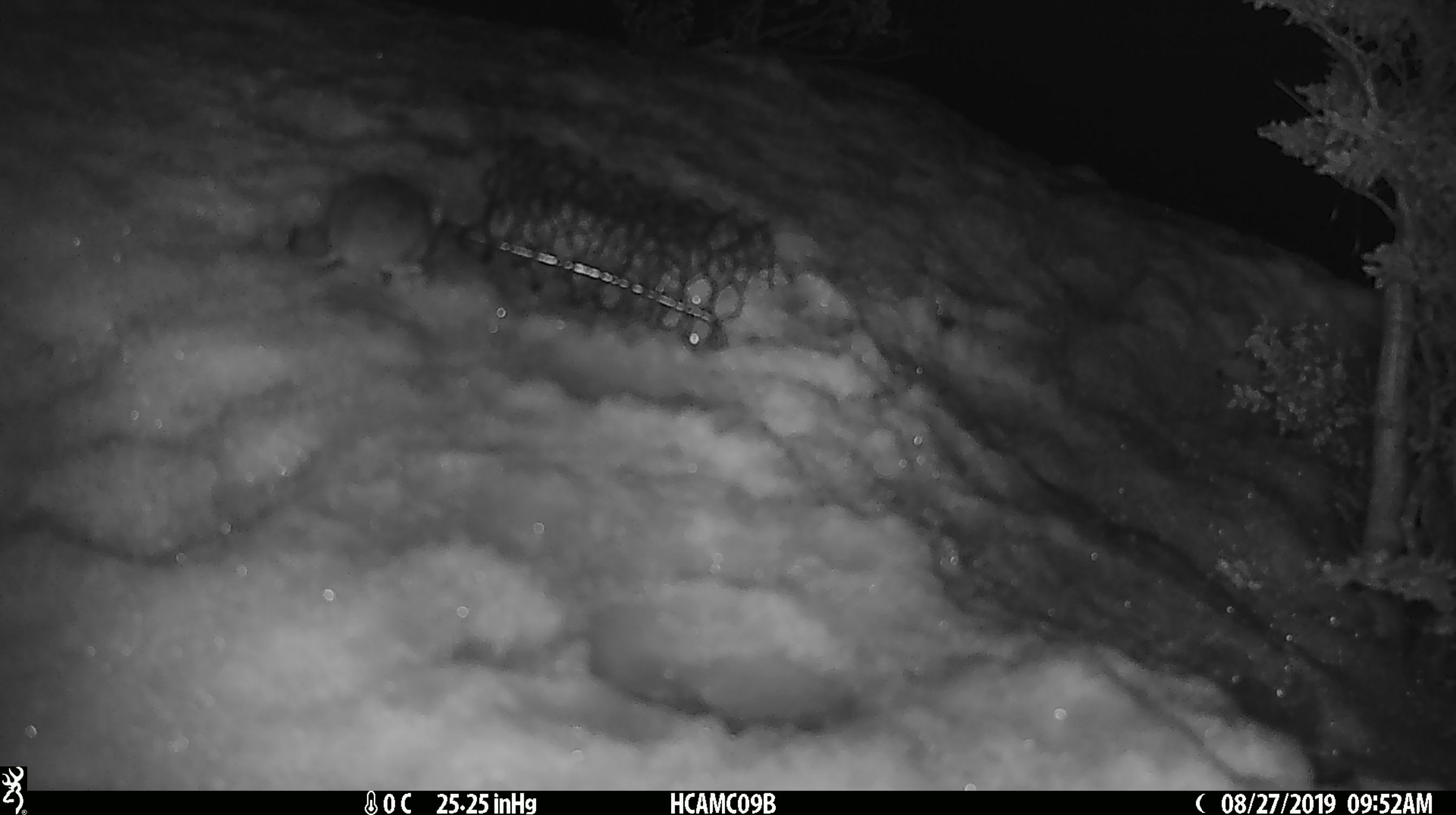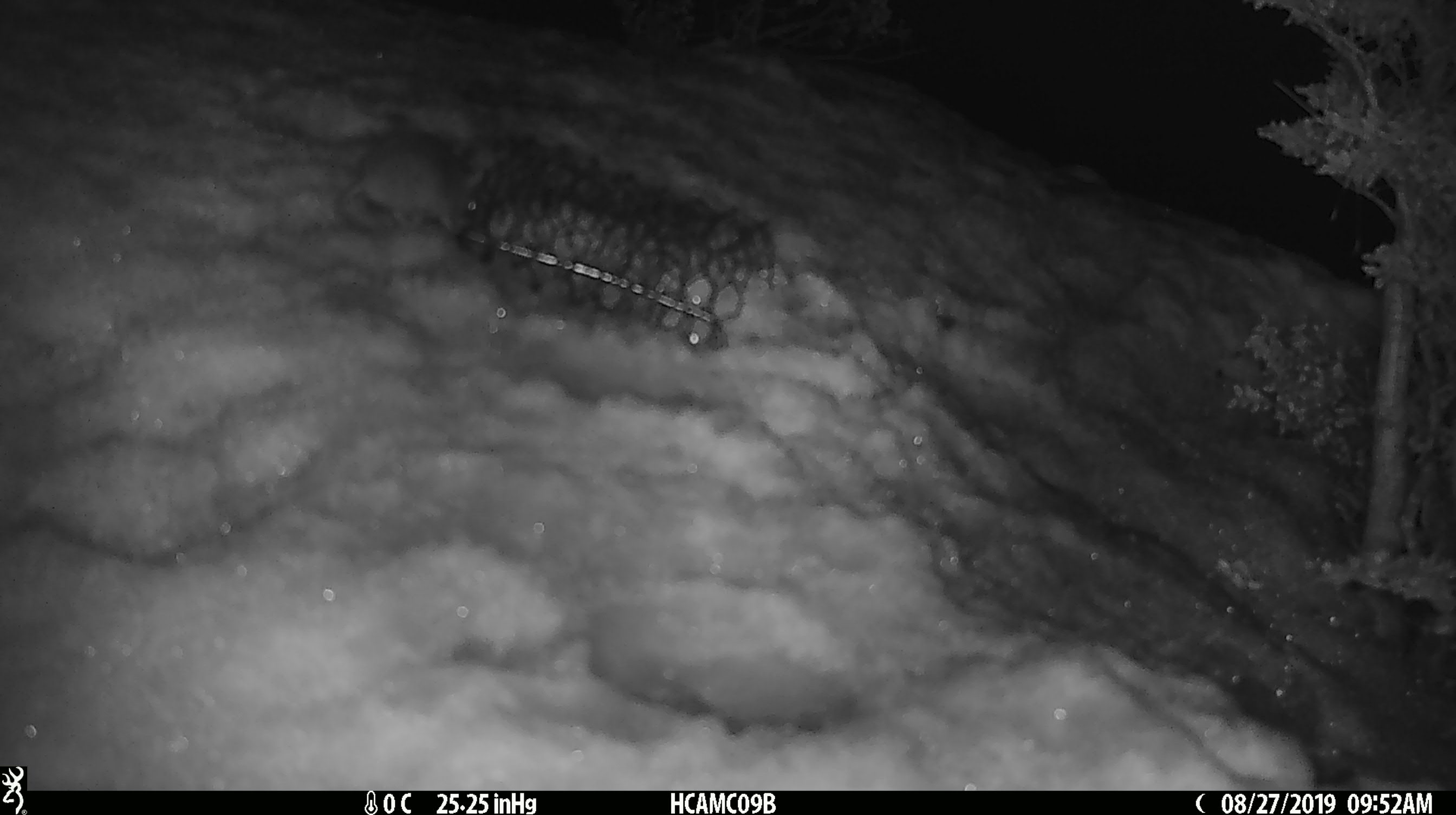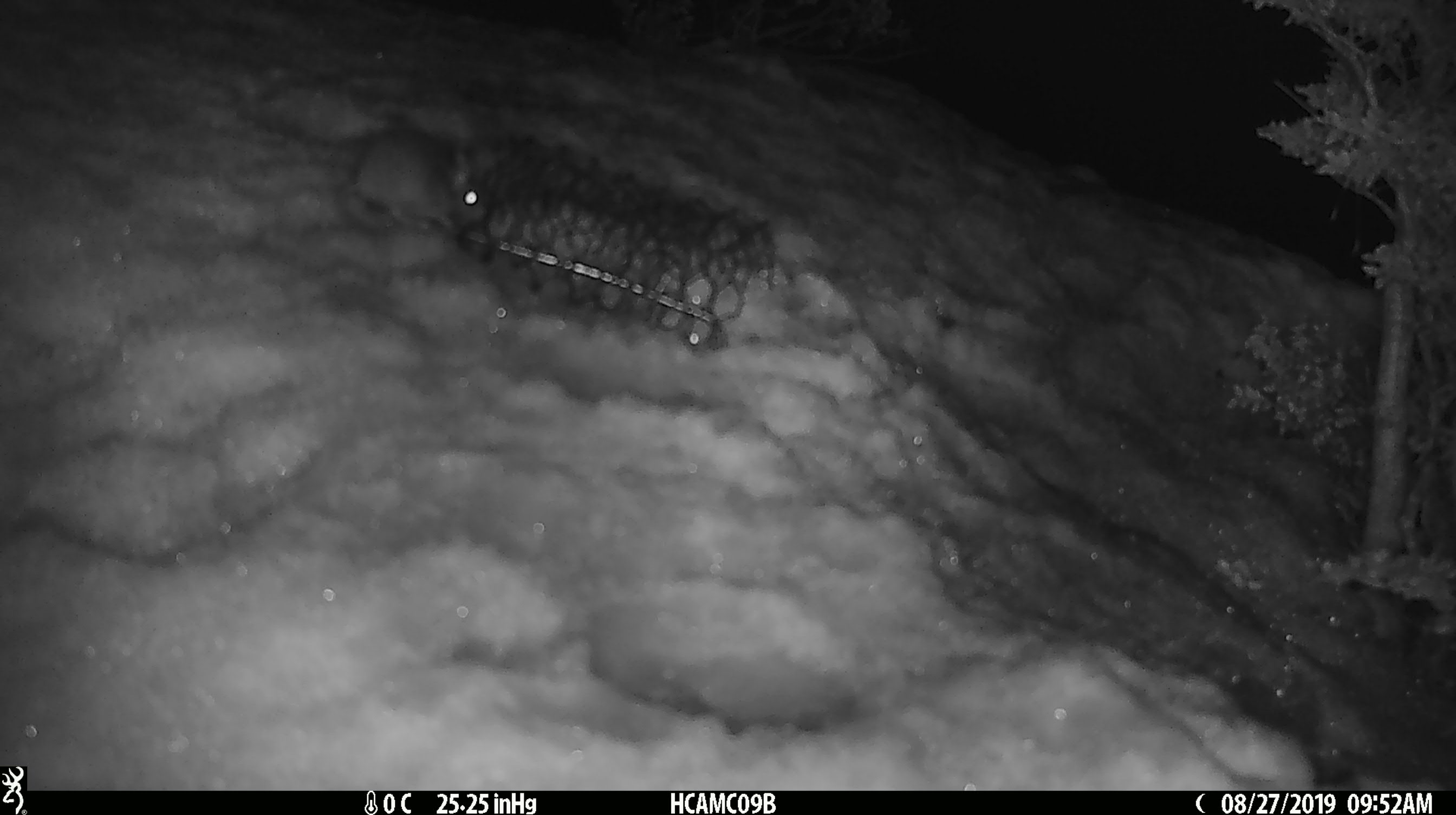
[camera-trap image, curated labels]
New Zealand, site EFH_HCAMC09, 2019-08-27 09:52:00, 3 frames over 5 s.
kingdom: Animalia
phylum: Chordata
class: Mammalia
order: Rodentia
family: Muridae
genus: Mus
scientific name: Mus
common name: mouse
Mouse (Mus).